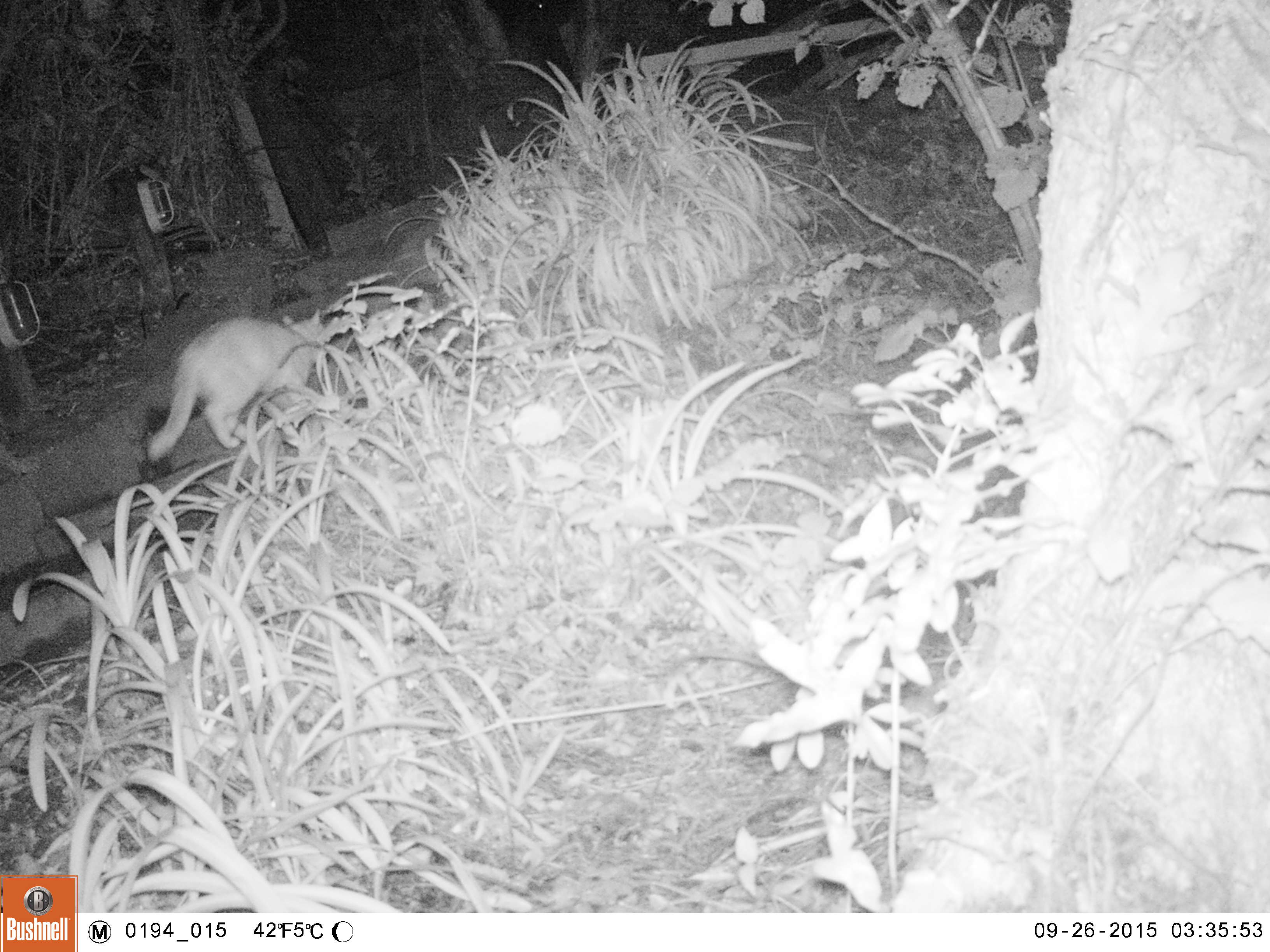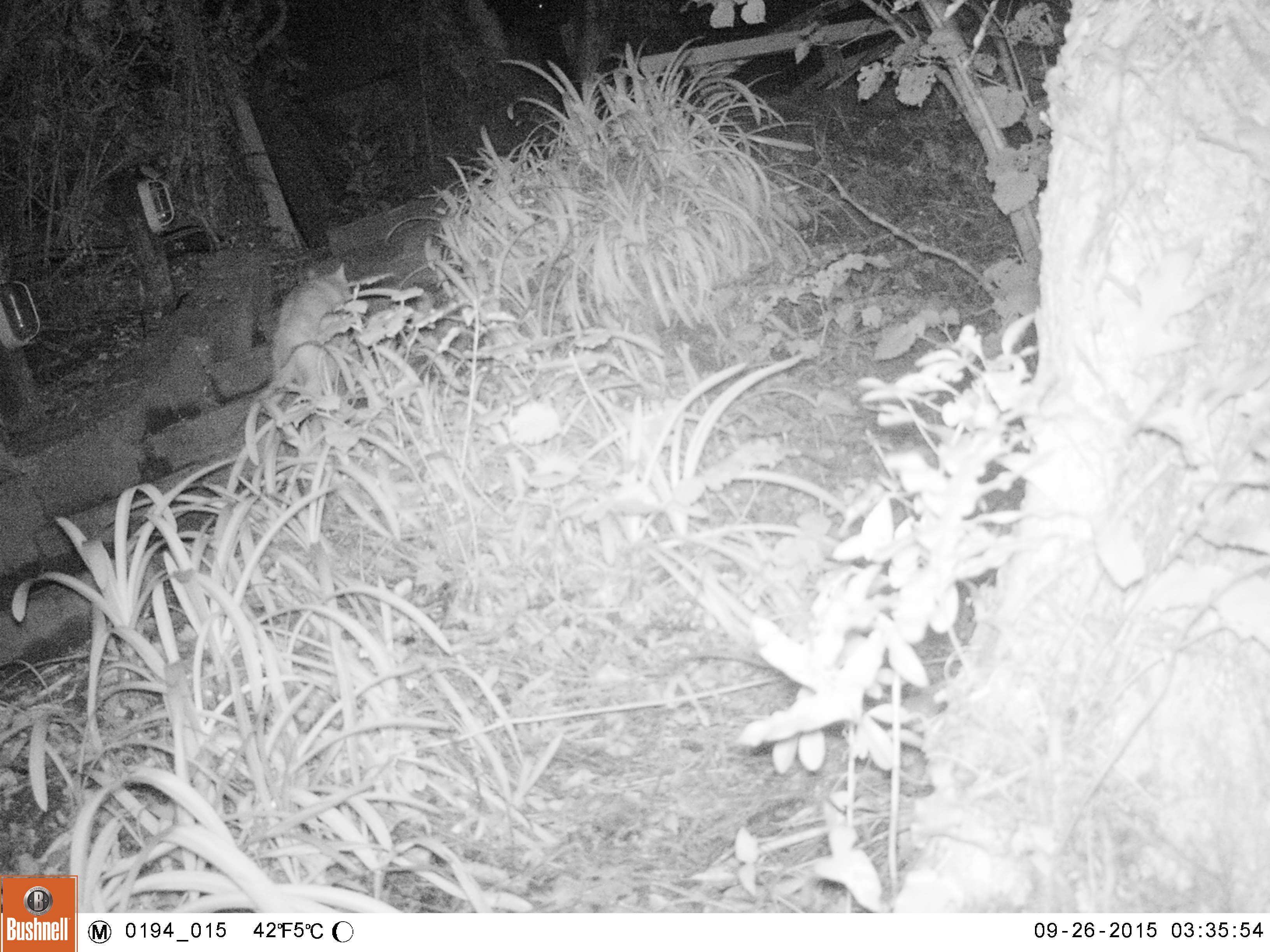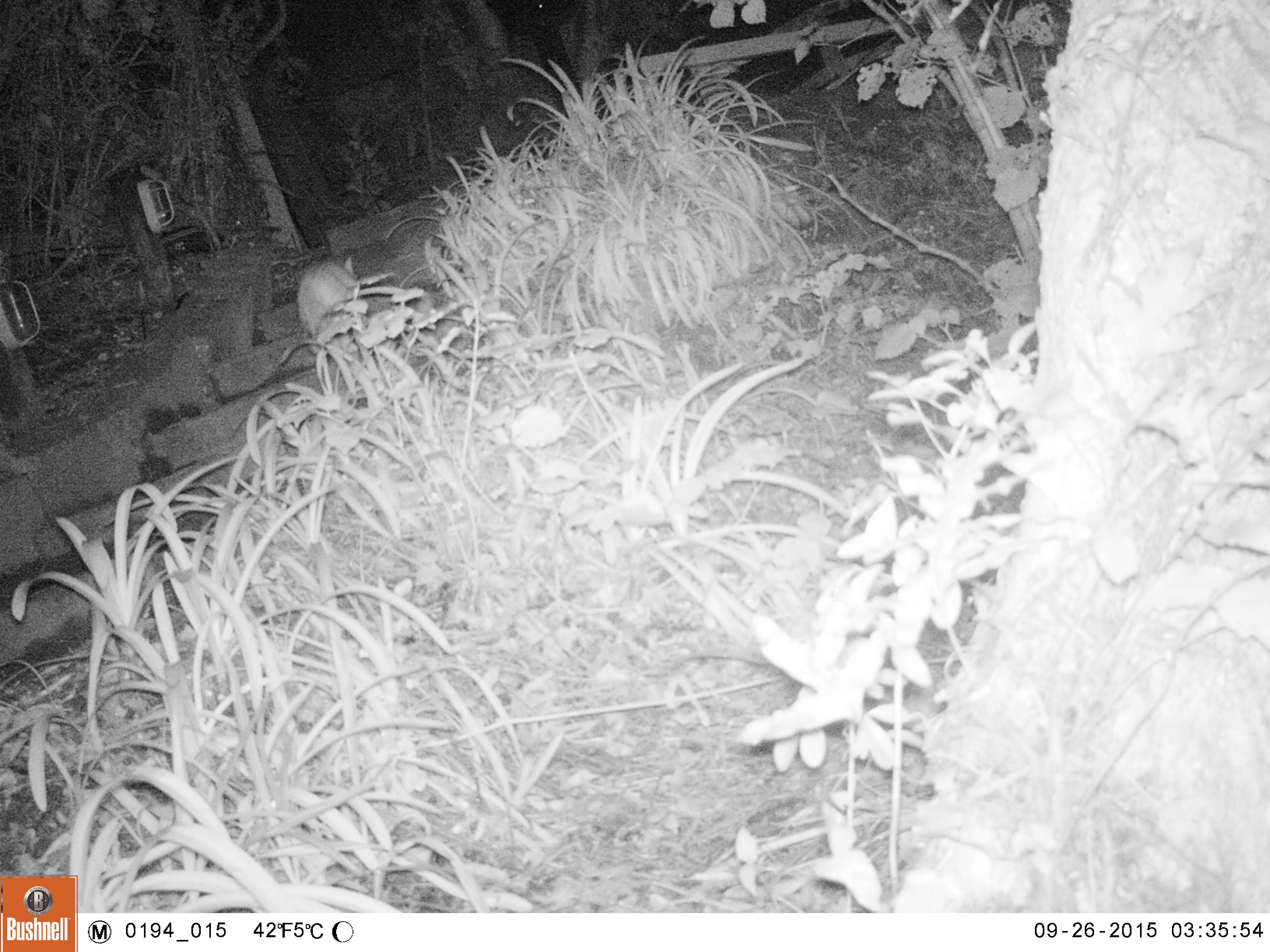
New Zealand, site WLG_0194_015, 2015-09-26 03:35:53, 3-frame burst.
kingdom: Animalia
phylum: Chordata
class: Mammalia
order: Carnivora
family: Felidae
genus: Felis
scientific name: Felis catus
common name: domestic cat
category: cat